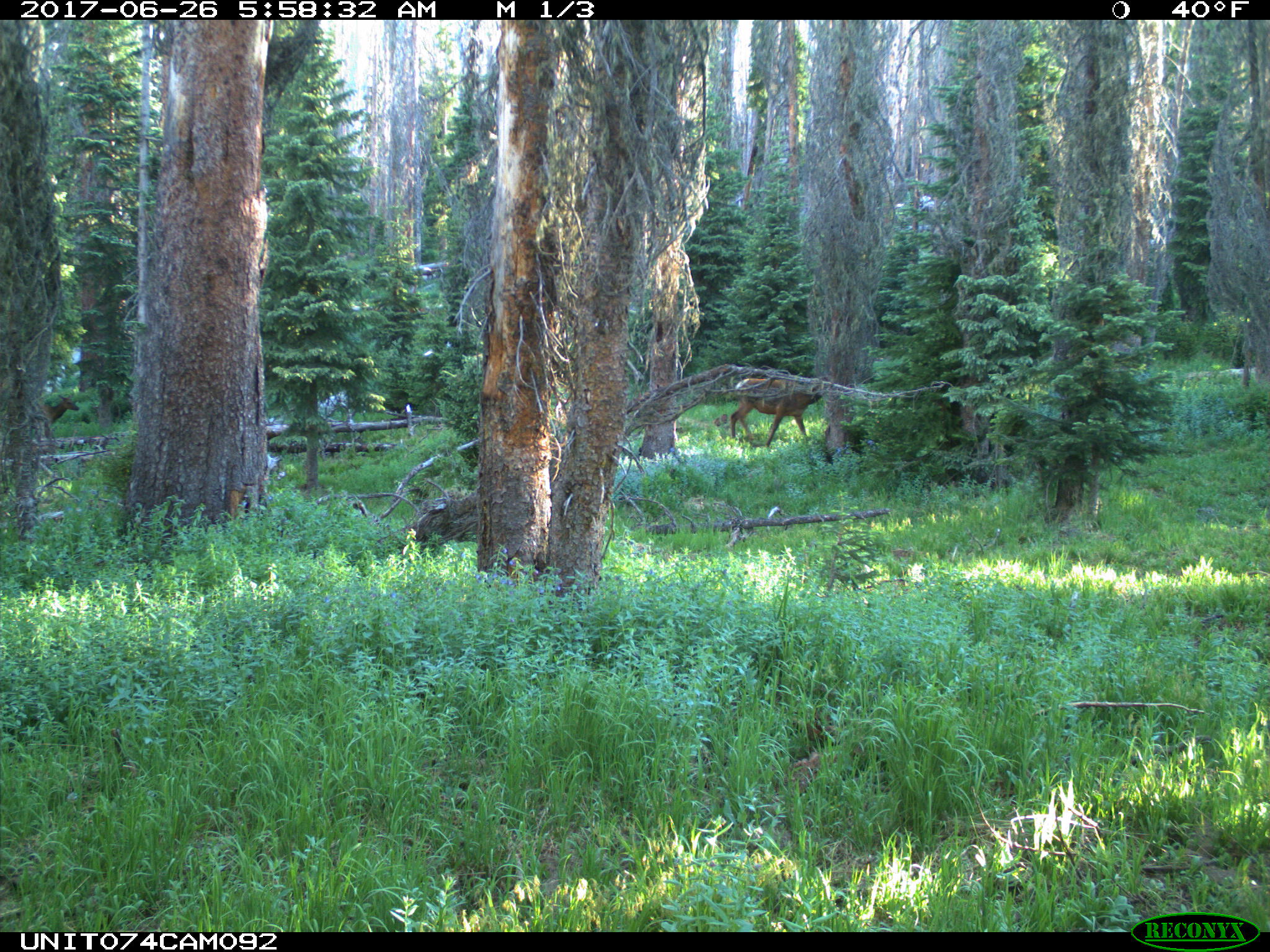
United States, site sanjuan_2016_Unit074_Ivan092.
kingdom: Animalia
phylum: Chordata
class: Mammalia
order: Artiodactyla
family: Cervidae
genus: Cervus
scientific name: Cervus elaphus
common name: red deer